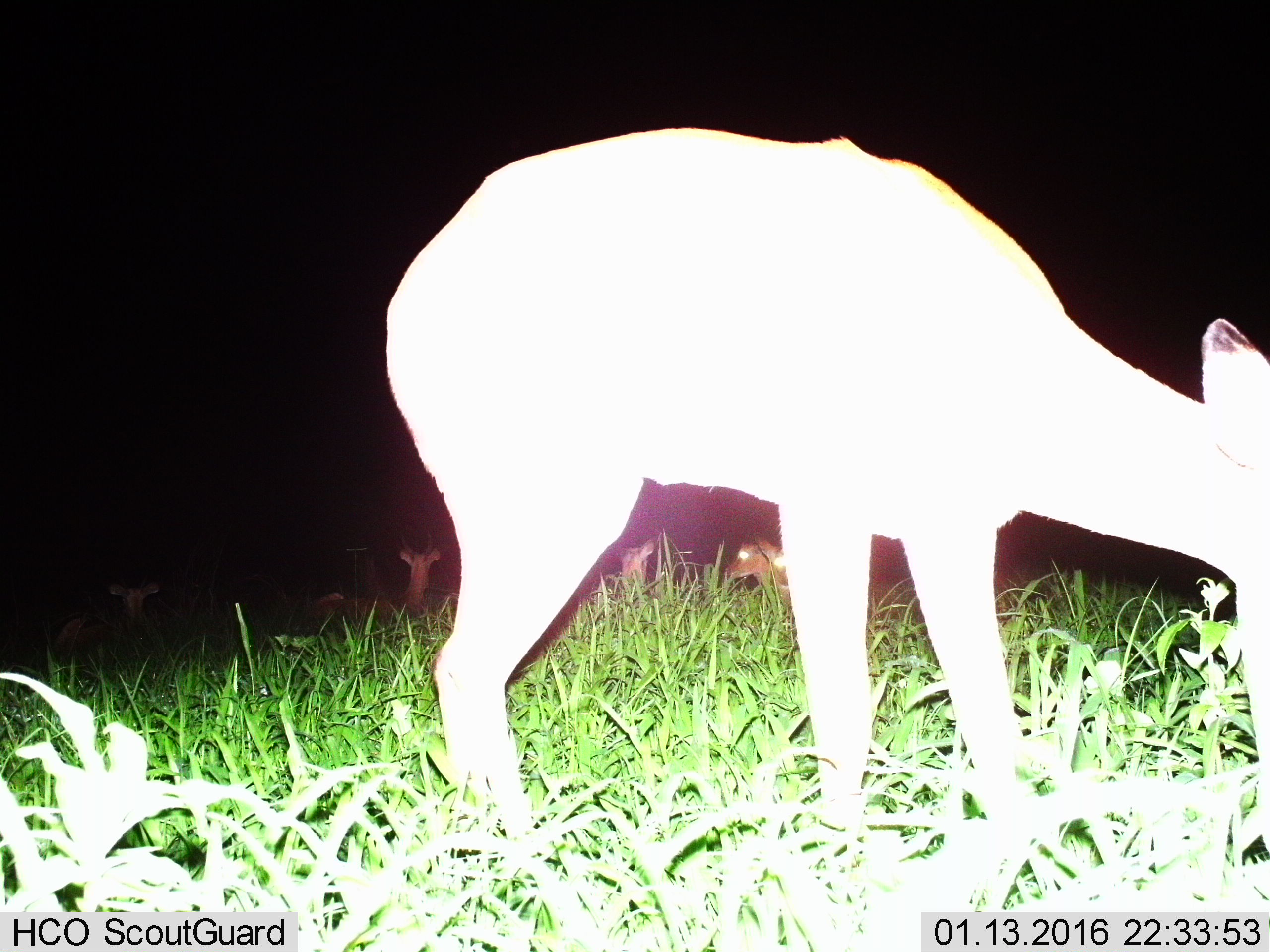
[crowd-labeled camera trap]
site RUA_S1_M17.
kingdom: Animalia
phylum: Chordata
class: Mammalia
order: Artiodactyla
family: Bovidae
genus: Aepyceros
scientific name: Aepyceros melampus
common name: impala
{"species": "impala (Aepyceros melampus)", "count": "5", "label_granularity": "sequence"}